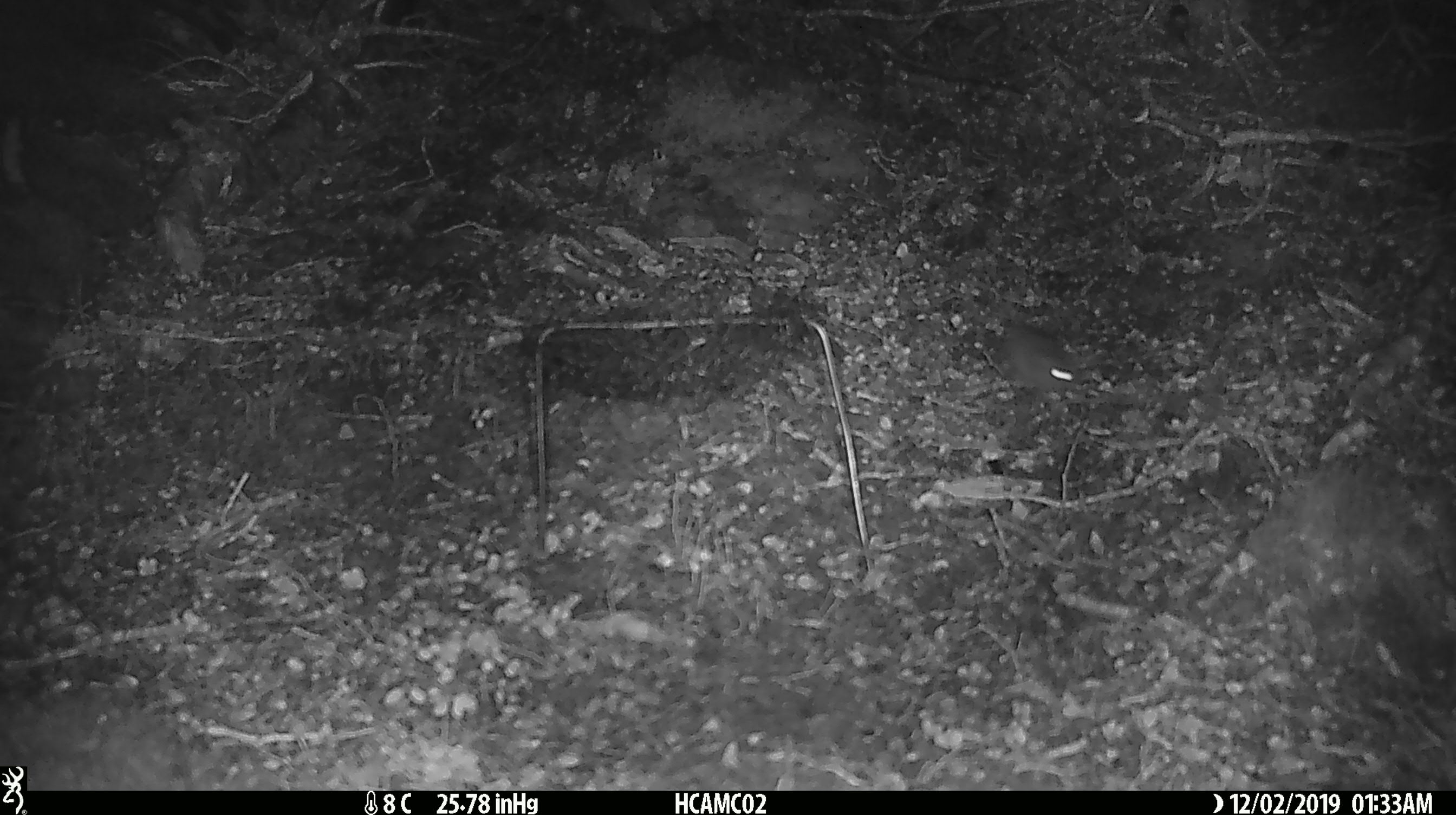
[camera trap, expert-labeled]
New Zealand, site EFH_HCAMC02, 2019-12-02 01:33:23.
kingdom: Animalia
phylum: Chordata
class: Mammalia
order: Rodentia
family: Muridae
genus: Mus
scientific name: Mus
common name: mouse